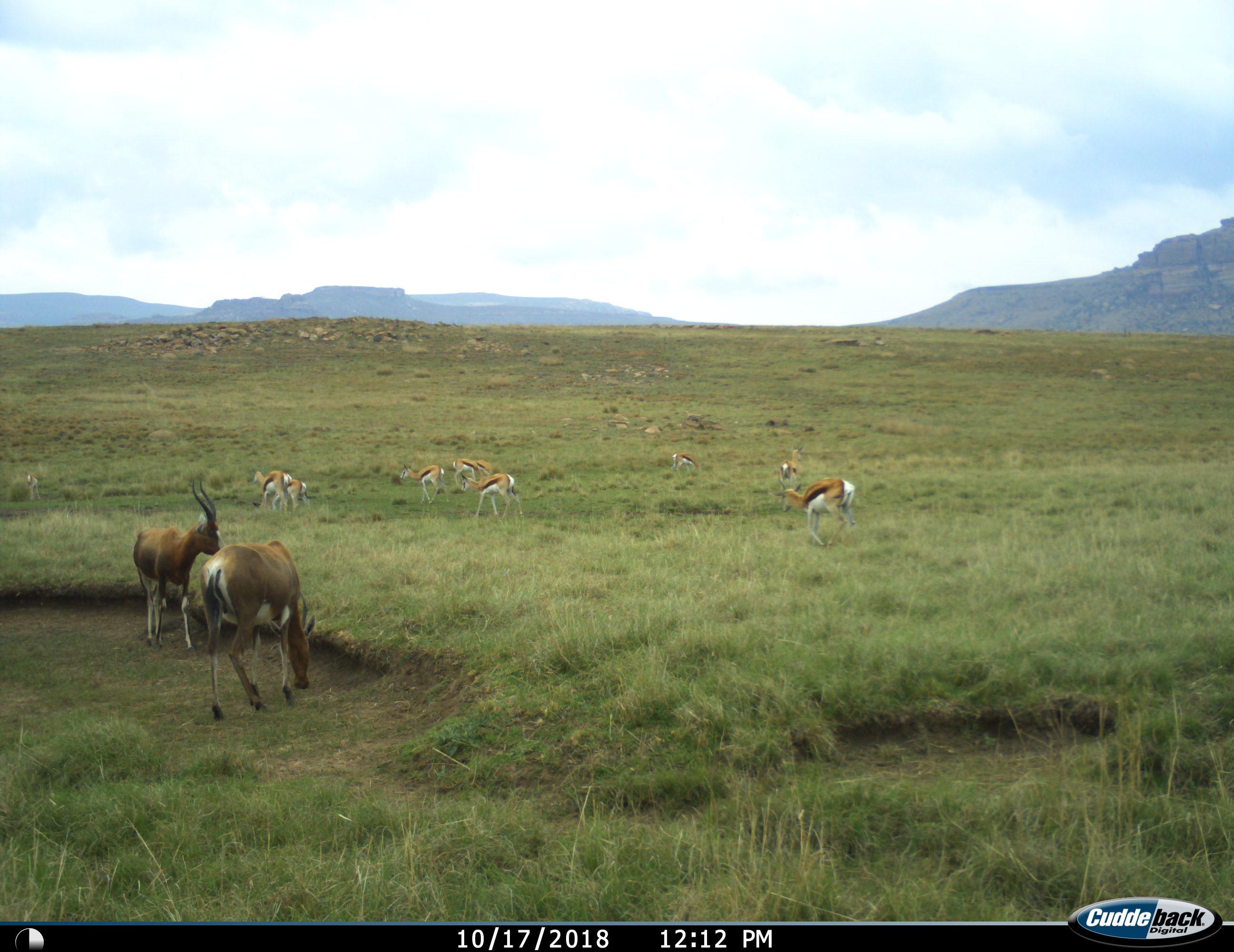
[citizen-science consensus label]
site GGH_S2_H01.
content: unidentified animal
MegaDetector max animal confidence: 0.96